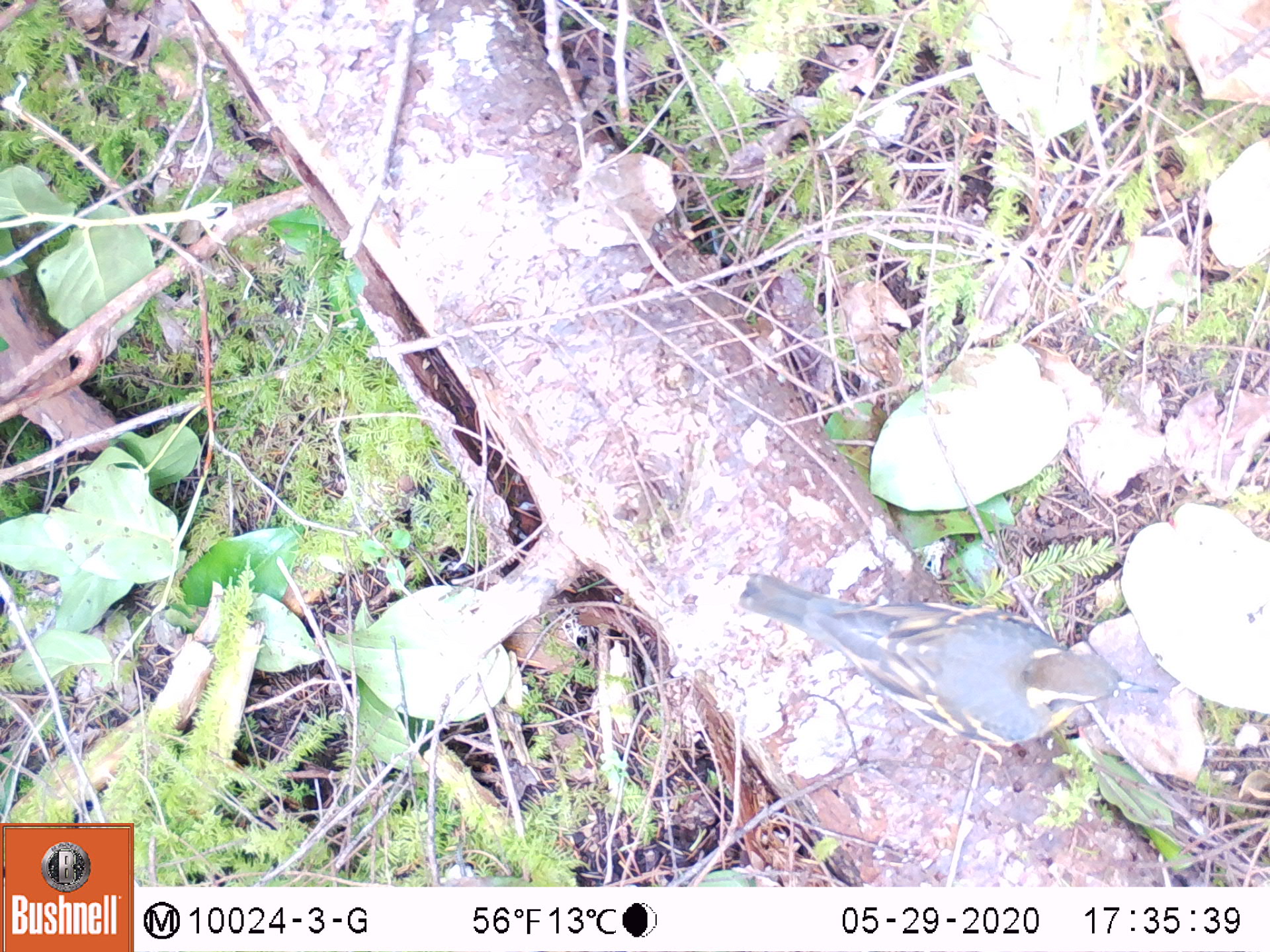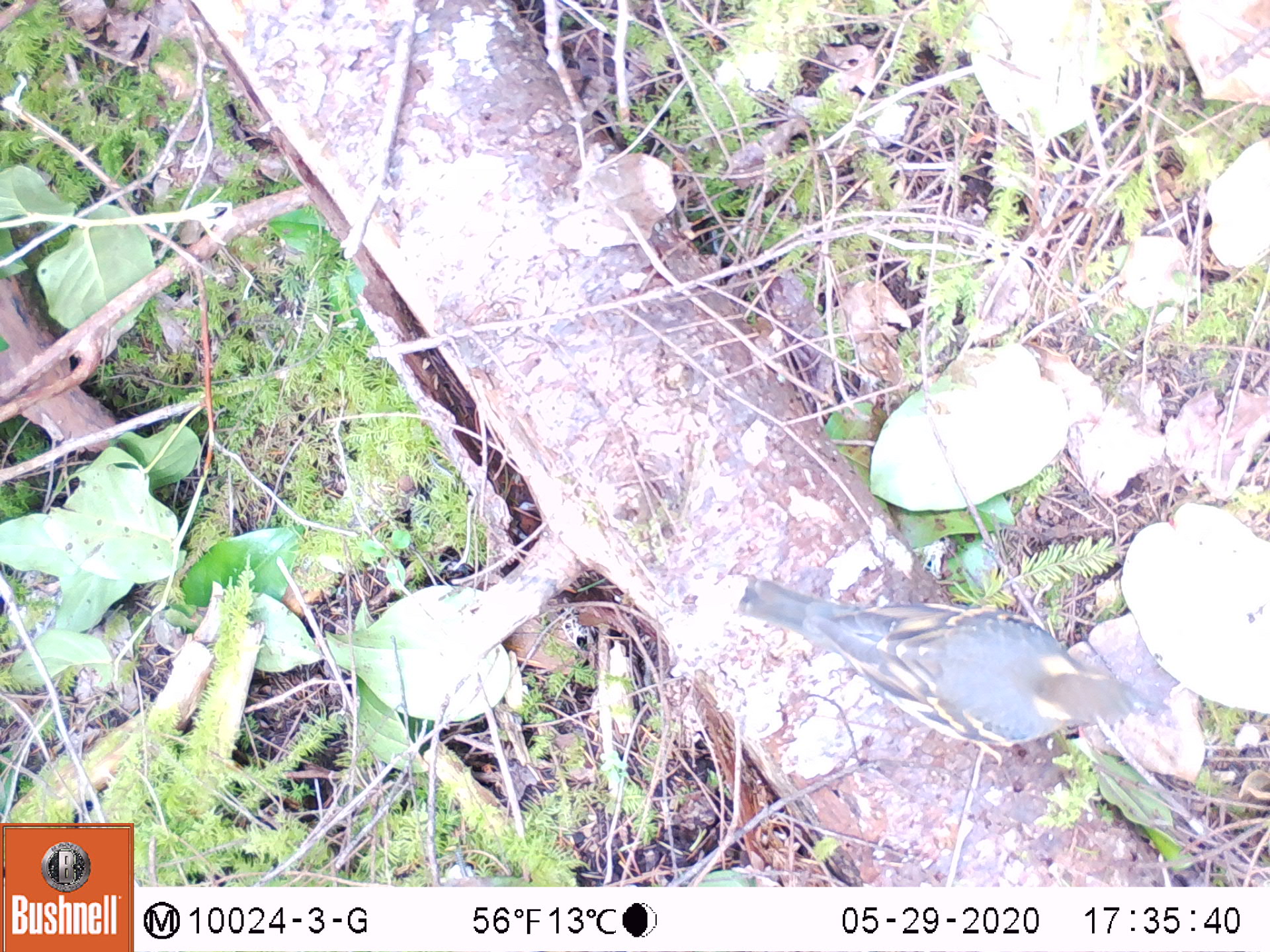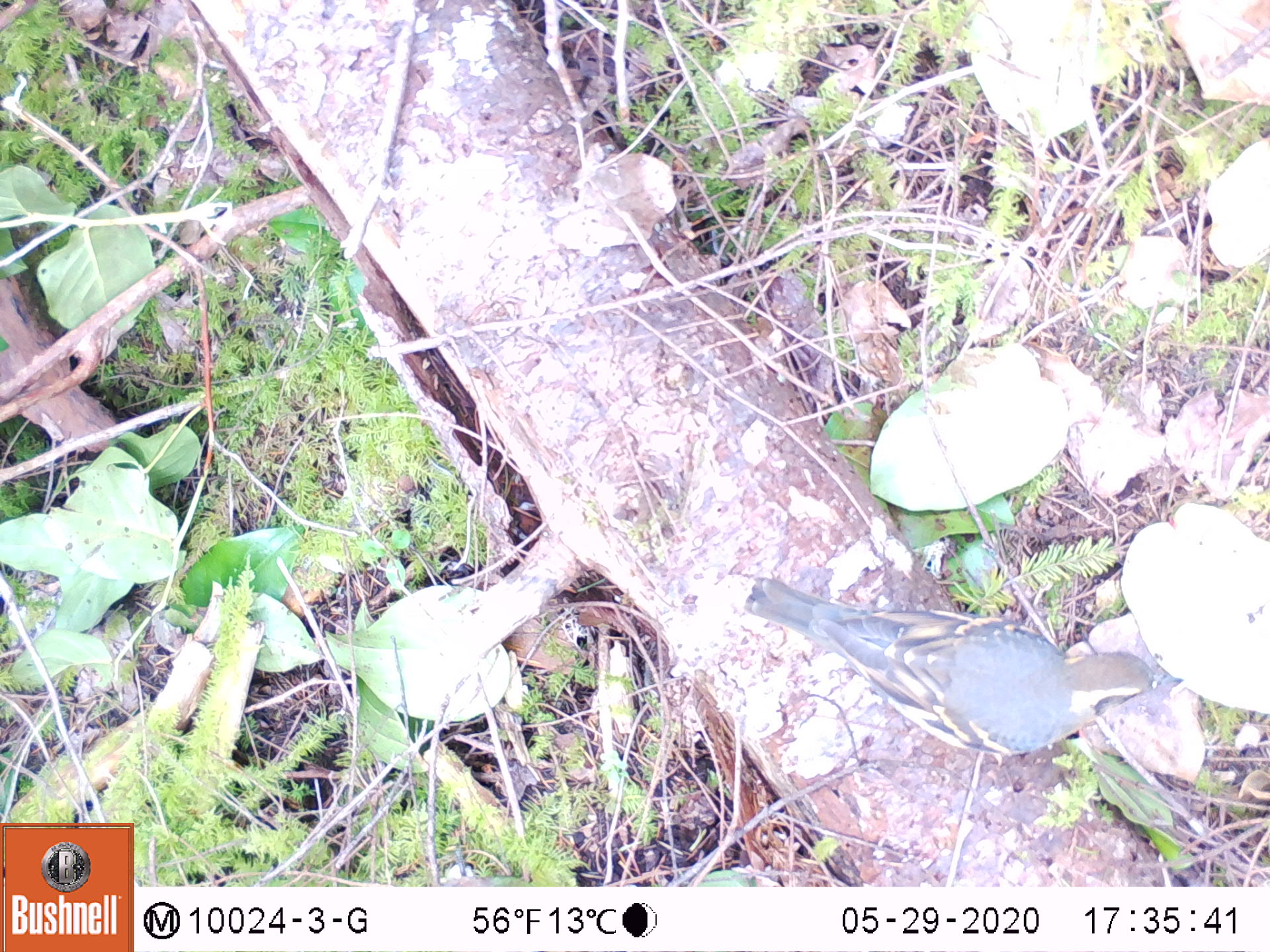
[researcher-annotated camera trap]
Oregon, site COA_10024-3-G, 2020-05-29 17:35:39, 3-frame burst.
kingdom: Animalia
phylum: Chordata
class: Aves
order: Passeriformes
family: Turdidae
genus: Ixoreus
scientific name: Ixoreus naevius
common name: varied thrush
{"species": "varied thrush (Ixoreus naevius)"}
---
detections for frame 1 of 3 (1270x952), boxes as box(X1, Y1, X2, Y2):
varied thrush: box(739, 571, 1158, 755)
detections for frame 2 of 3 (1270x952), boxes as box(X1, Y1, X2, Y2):
varied thrush: box(732, 581, 1165, 762)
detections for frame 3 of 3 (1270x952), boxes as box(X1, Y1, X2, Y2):
varied thrush: box(741, 575, 1165, 767)